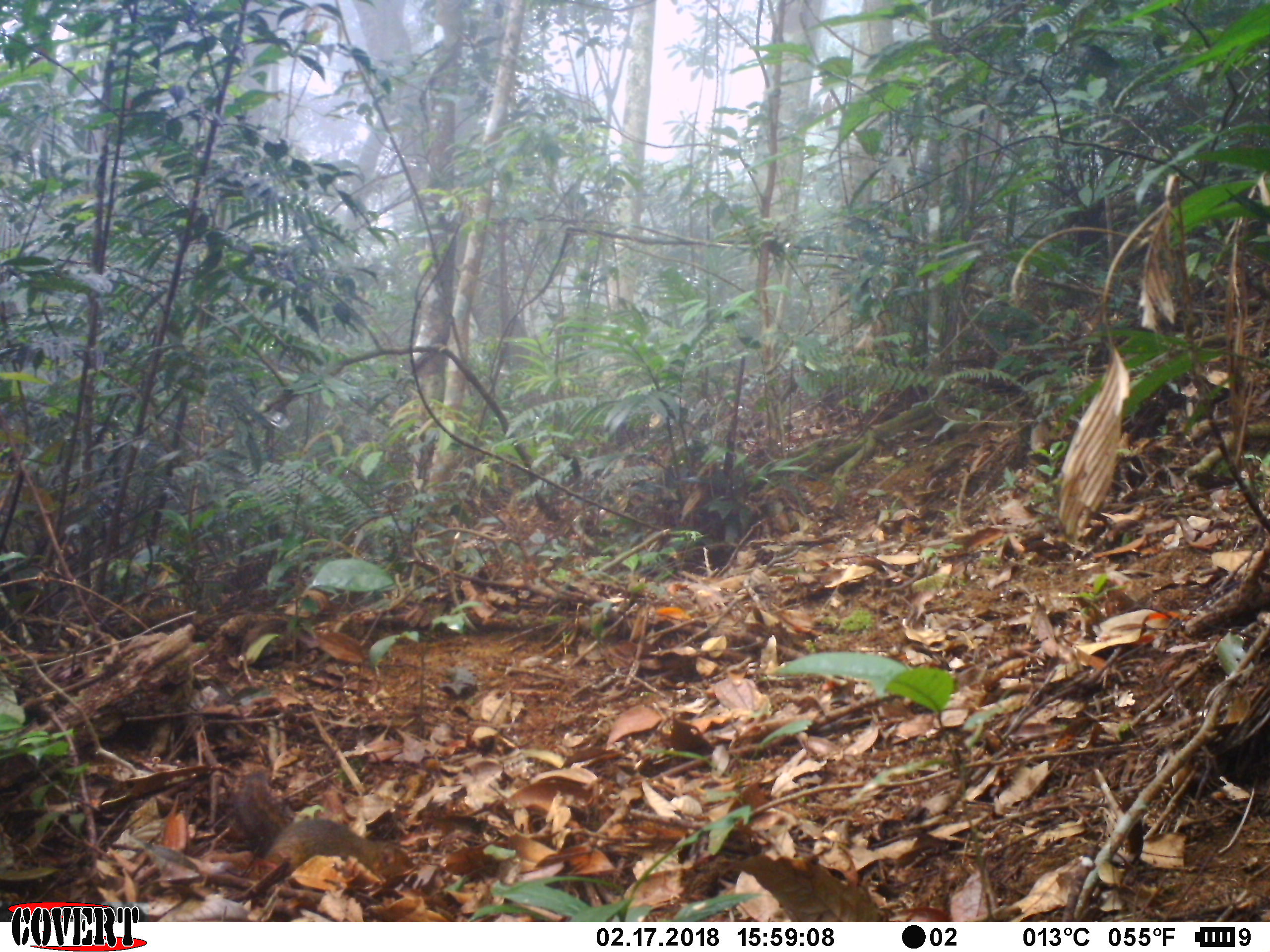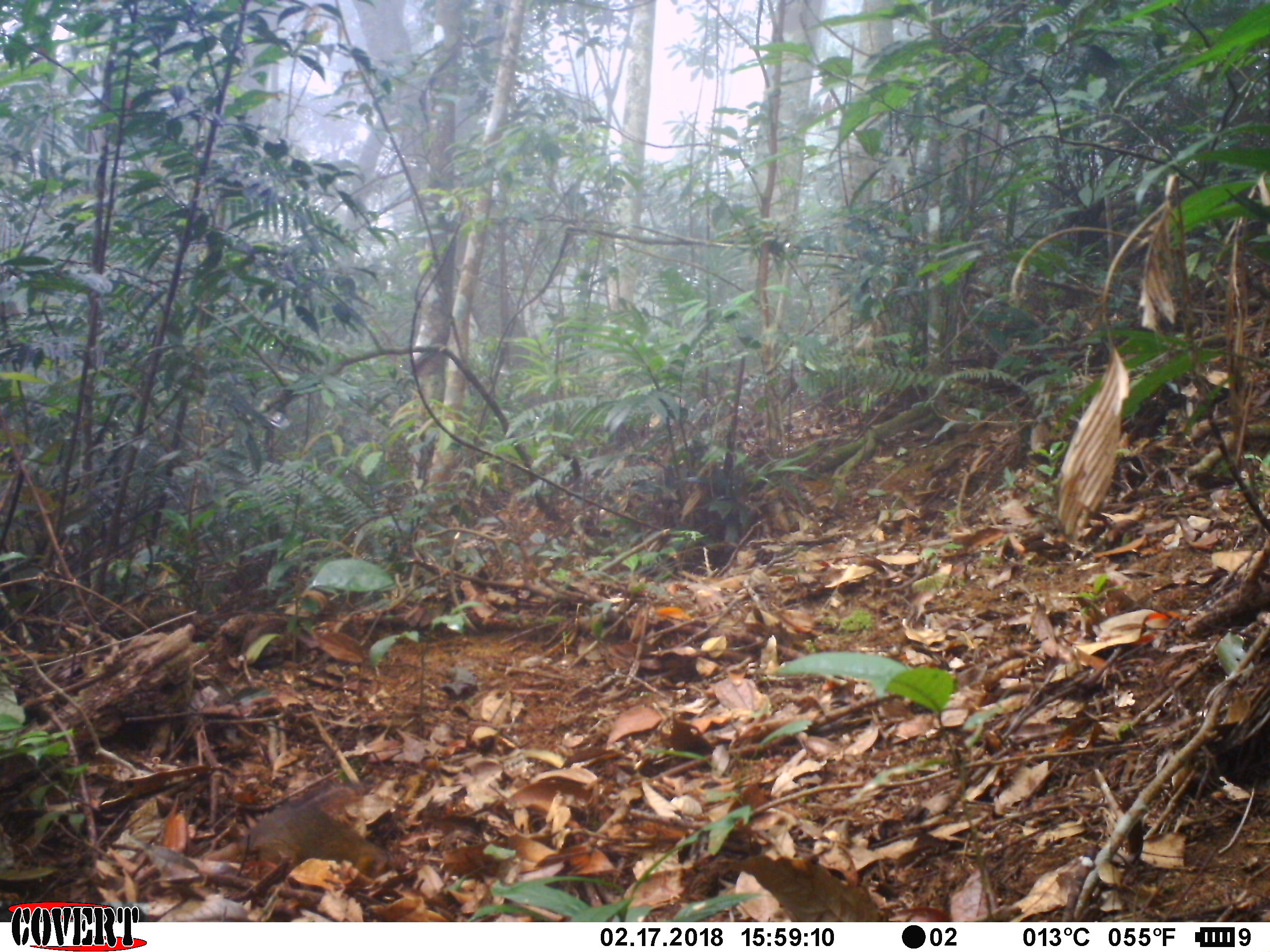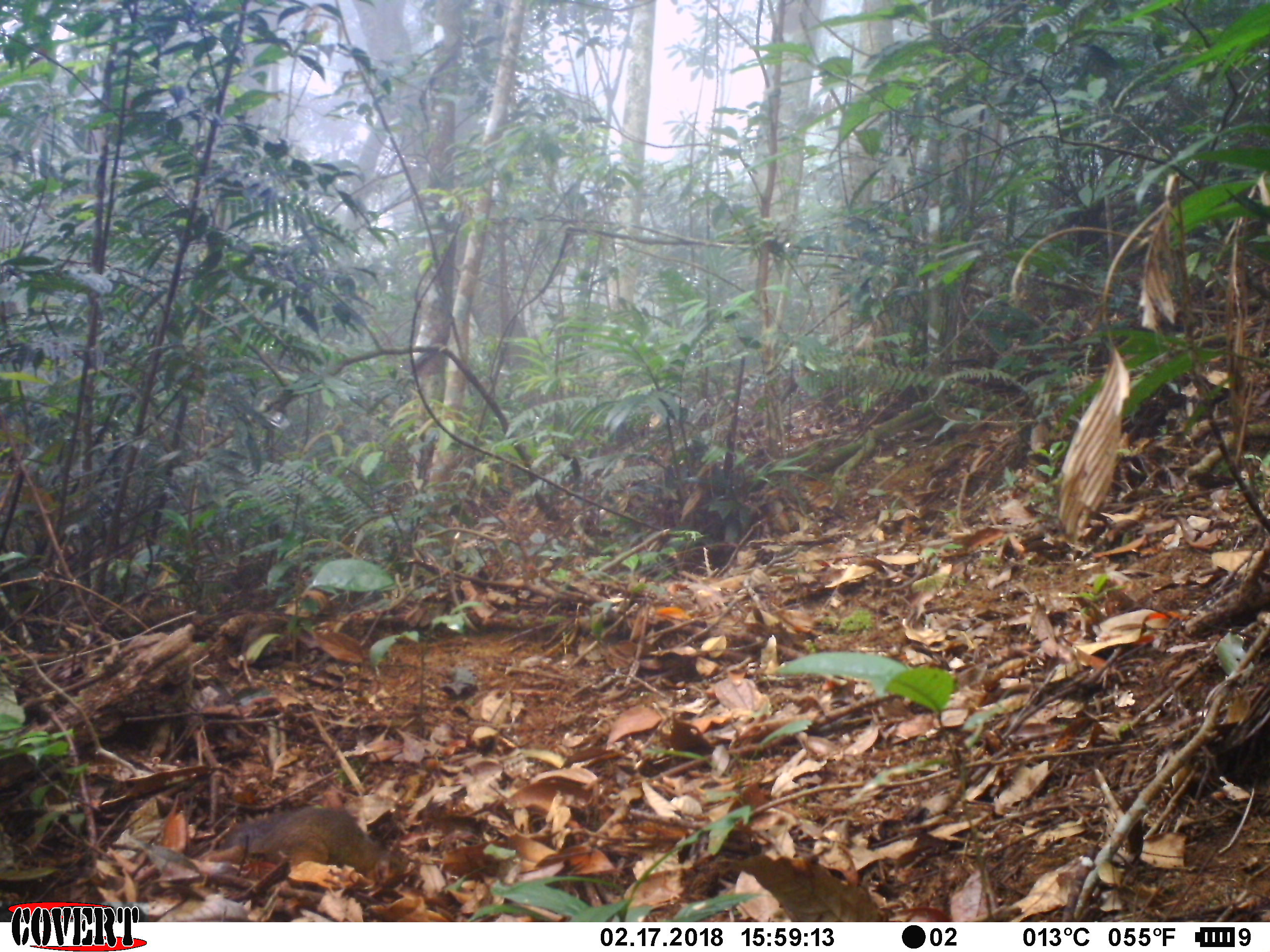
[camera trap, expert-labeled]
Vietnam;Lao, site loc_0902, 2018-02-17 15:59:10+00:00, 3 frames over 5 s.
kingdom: Animalia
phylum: Chordata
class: Mammalia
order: Rodentia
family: Sciuridae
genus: Dremomys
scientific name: Dremomys rufigenis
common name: red-cheeked squirrel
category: red cheeked squirrel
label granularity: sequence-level